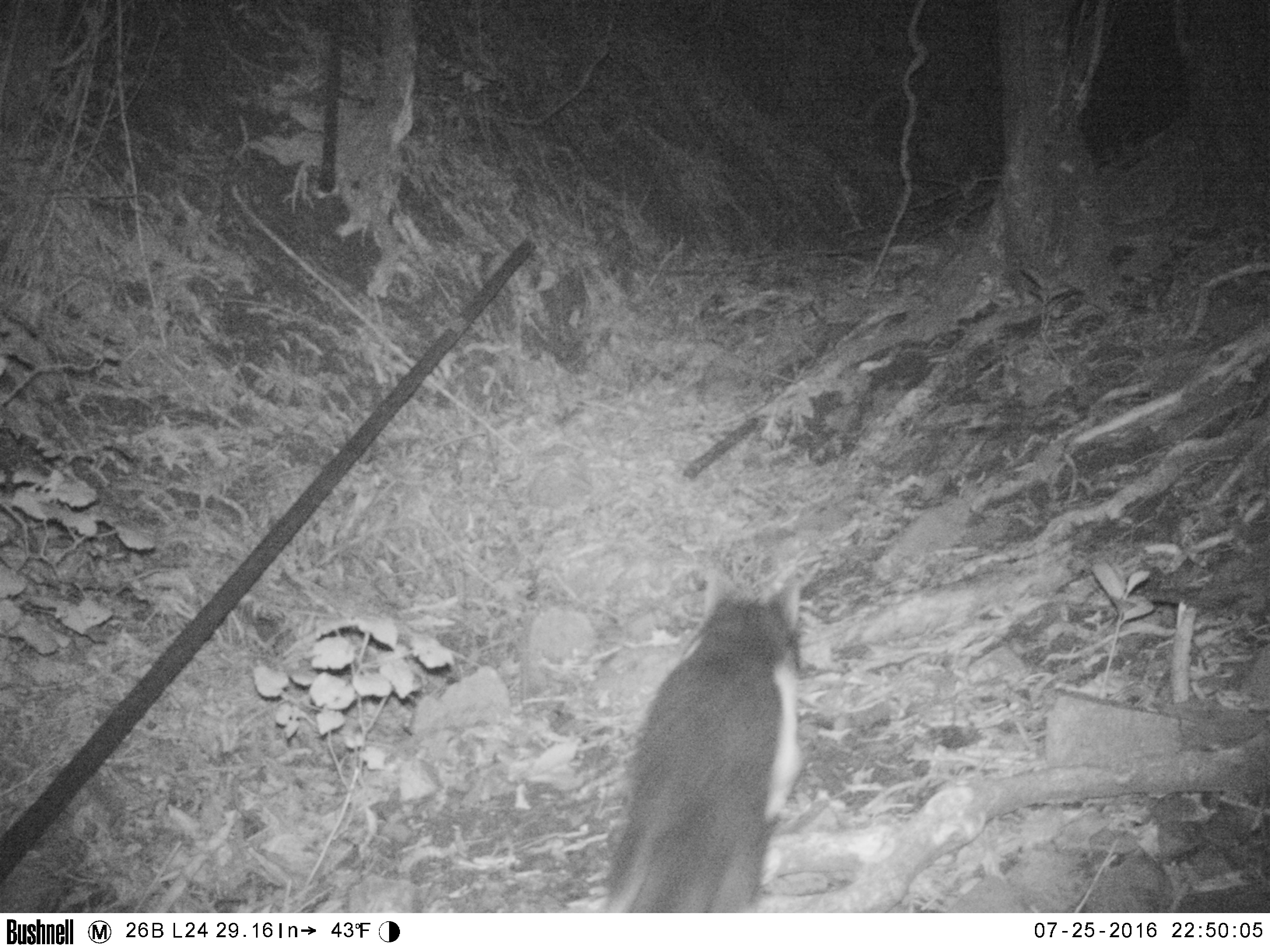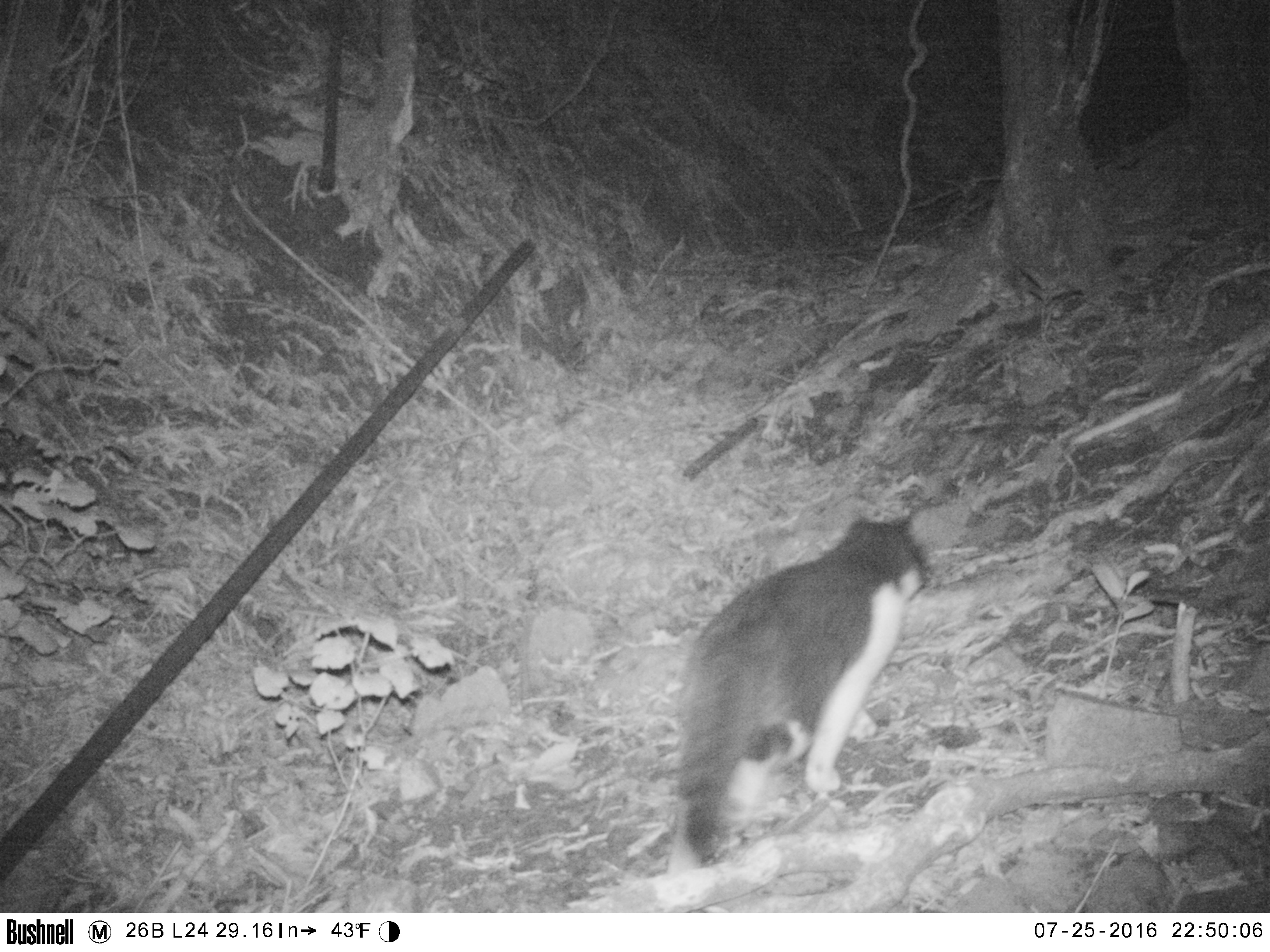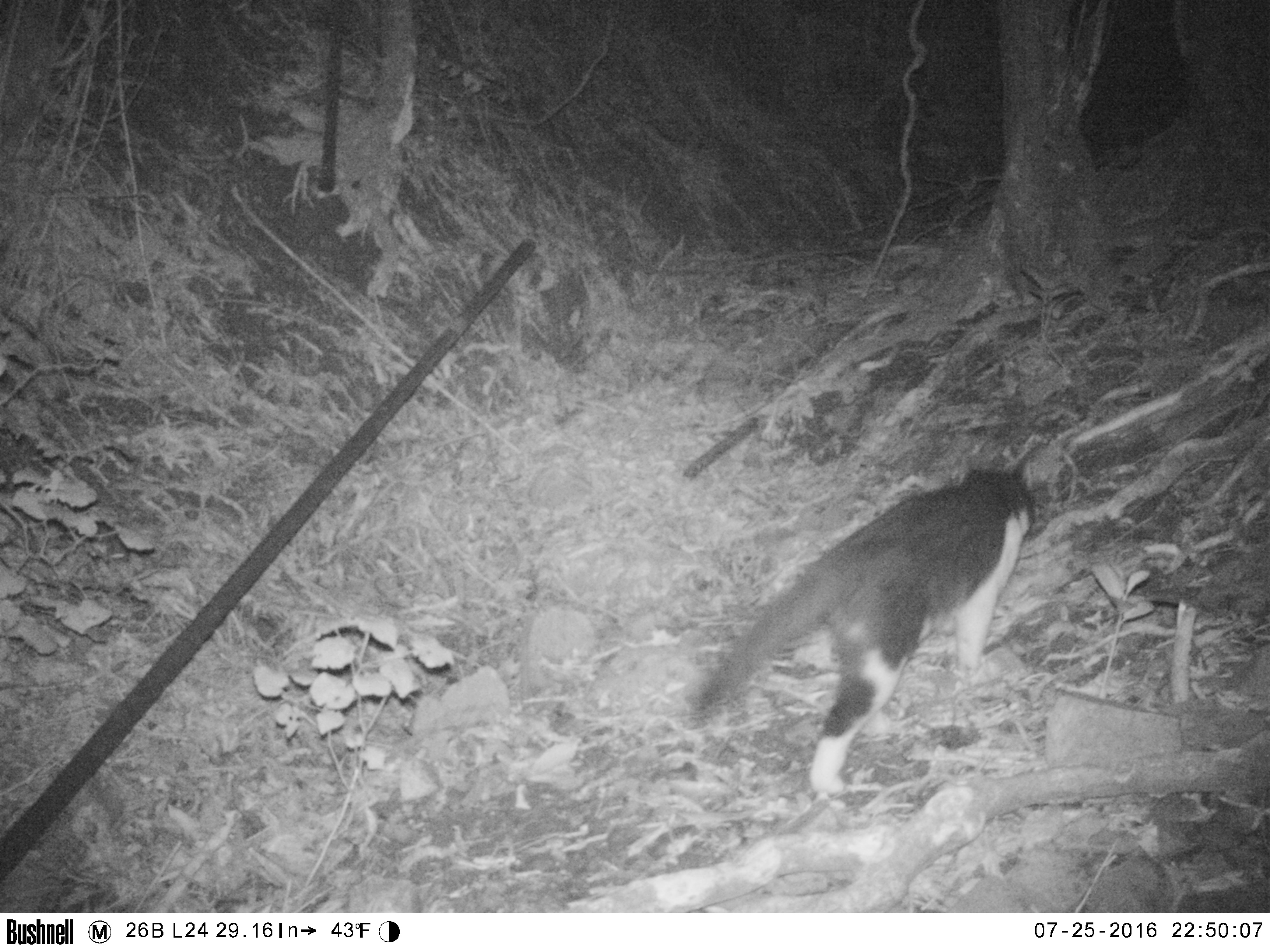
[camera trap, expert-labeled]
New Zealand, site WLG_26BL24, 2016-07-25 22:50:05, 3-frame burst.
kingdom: Animalia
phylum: Chordata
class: Mammalia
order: Carnivora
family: Felidae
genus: Felis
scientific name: Felis catus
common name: domestic cat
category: cat